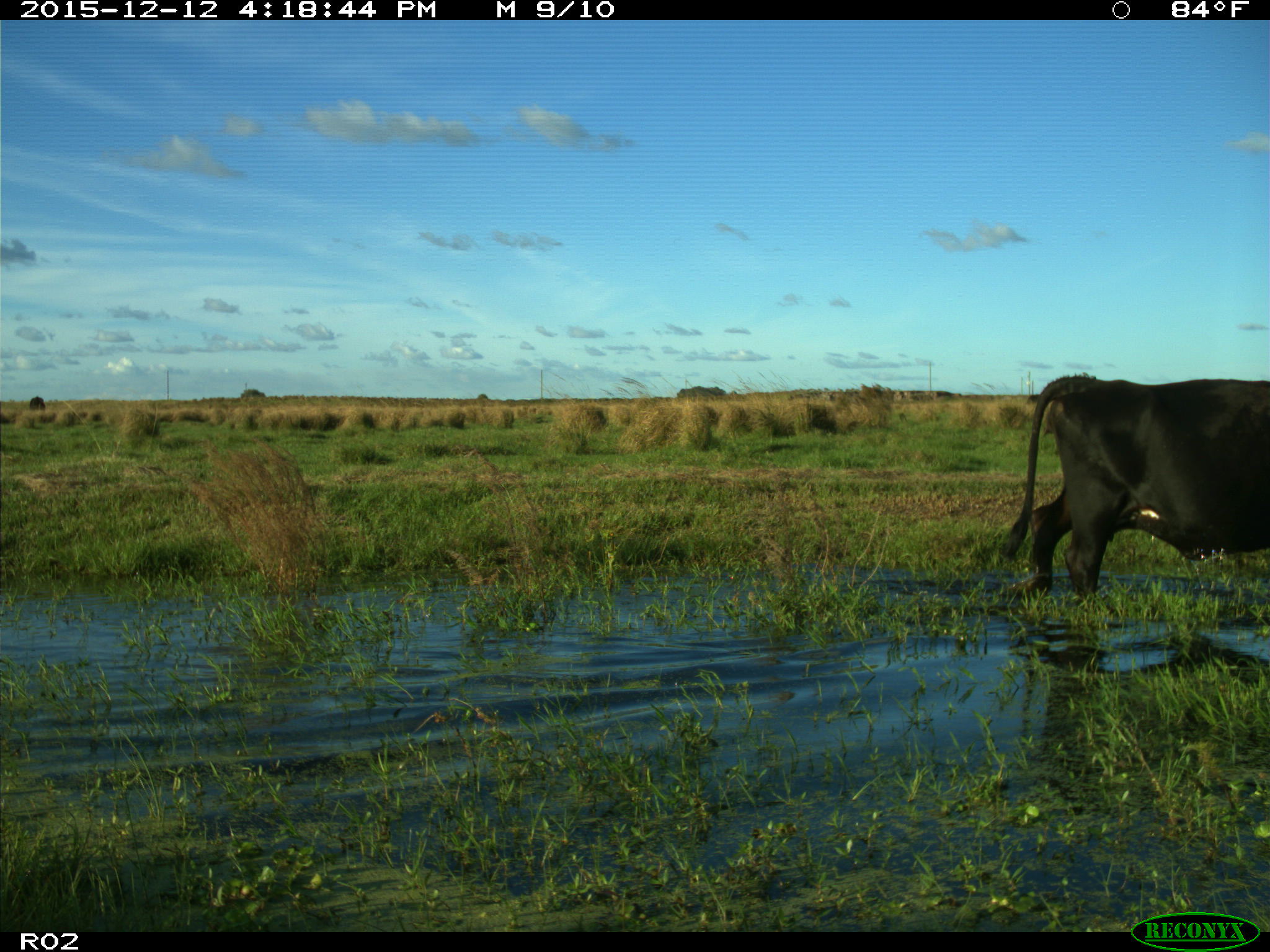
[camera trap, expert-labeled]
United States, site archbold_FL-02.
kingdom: Animalia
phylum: Chordata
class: Mammalia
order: Artiodactyla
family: Bovidae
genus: Bos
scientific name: Bos taurus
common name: domestic cow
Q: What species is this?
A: Bos taurus (domestic cow).